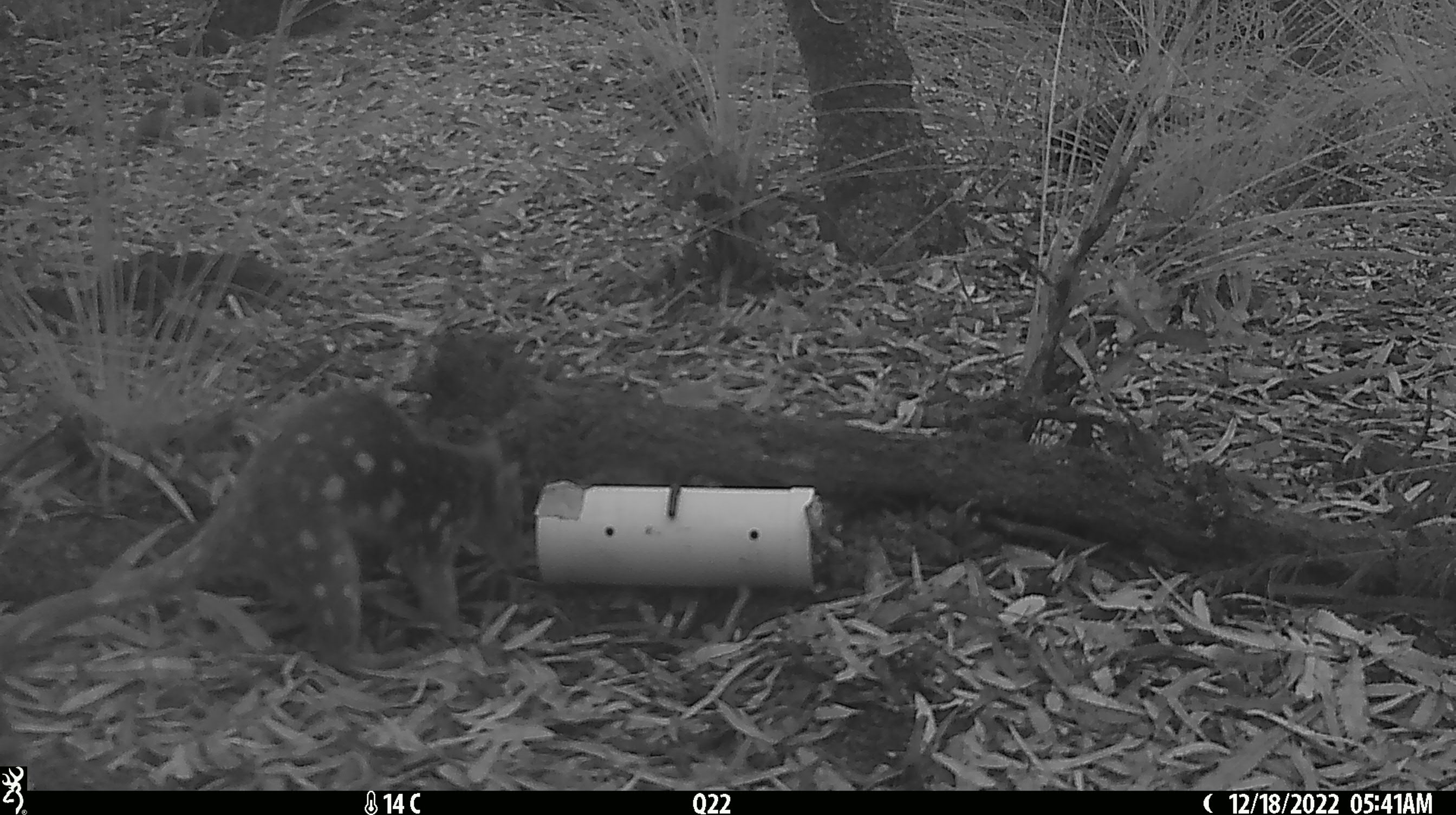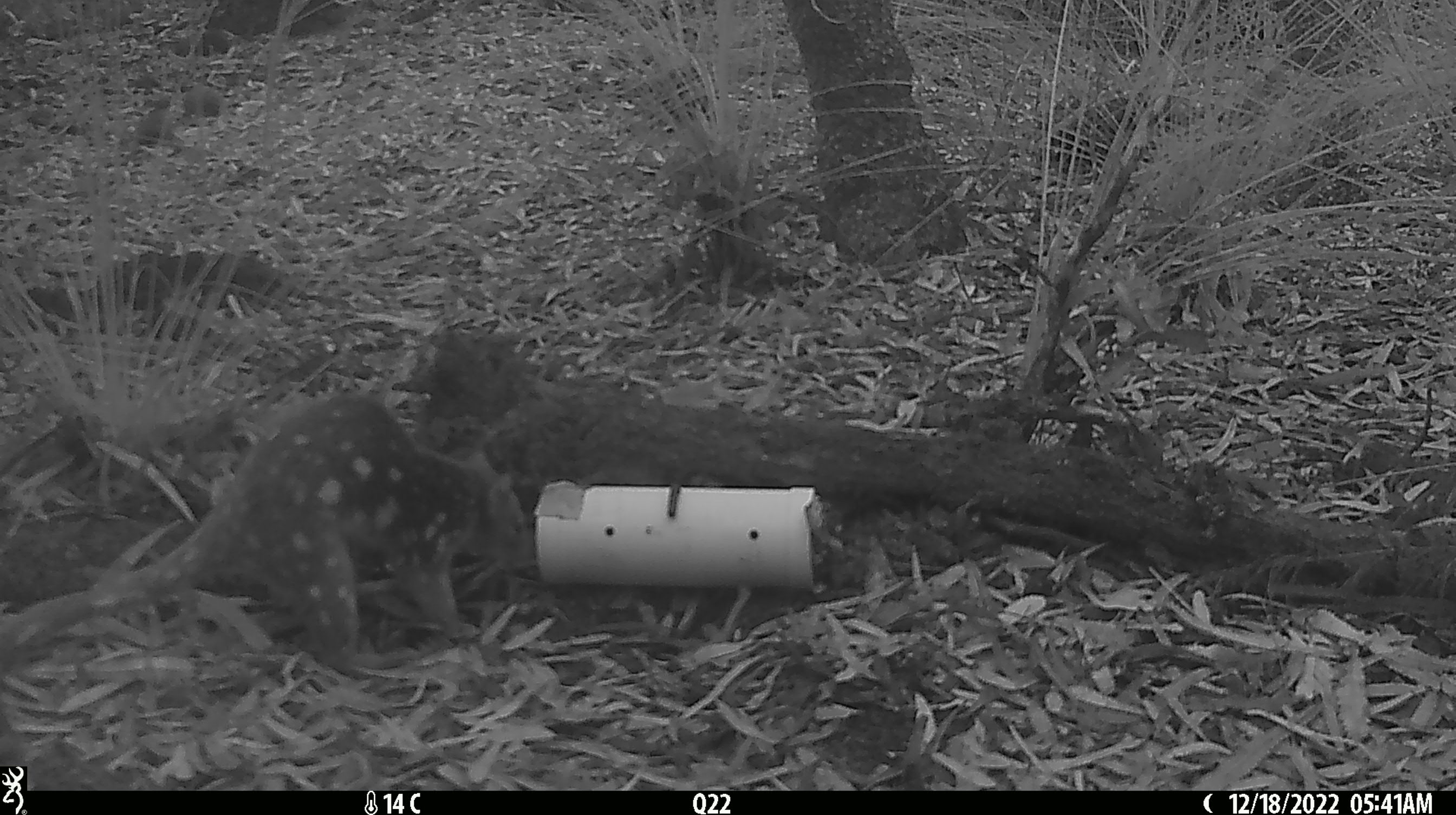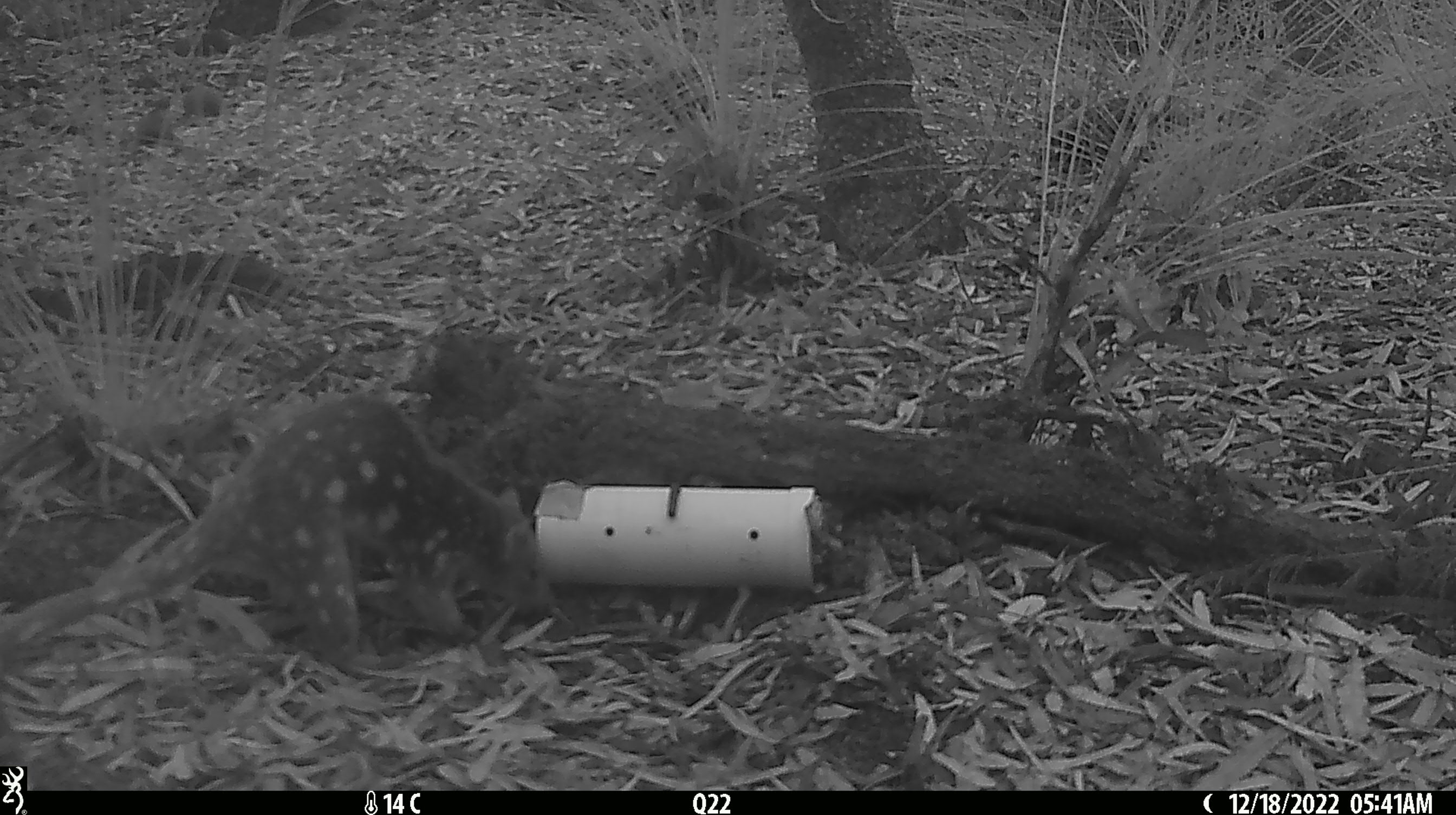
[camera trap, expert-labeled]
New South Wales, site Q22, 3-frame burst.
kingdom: Animalia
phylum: Chordata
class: Mammalia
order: Dasyuromorphia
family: Dasyuridae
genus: Dasyurus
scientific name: Dasyurus maculatus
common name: spotted-tailed quoll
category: quoll